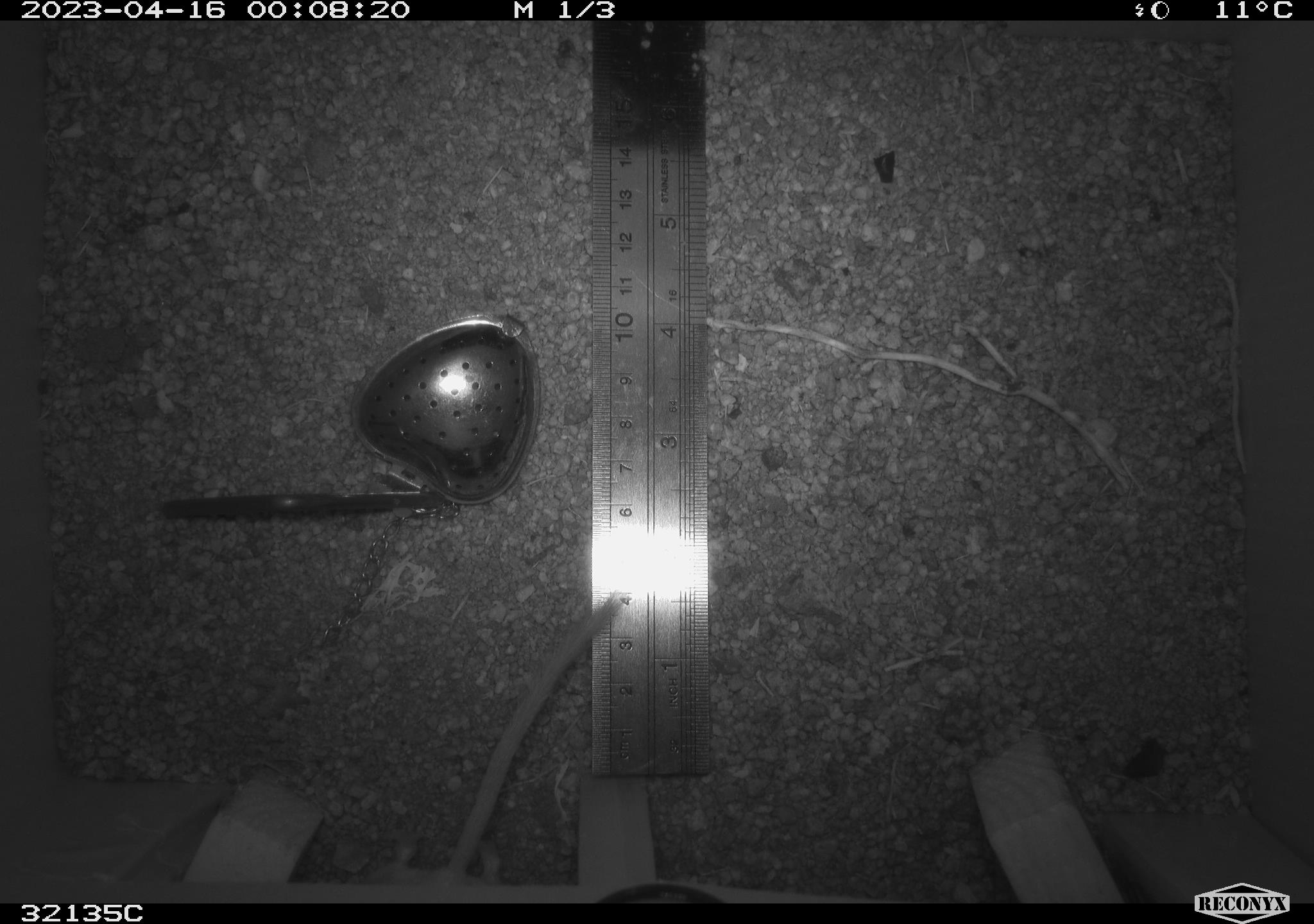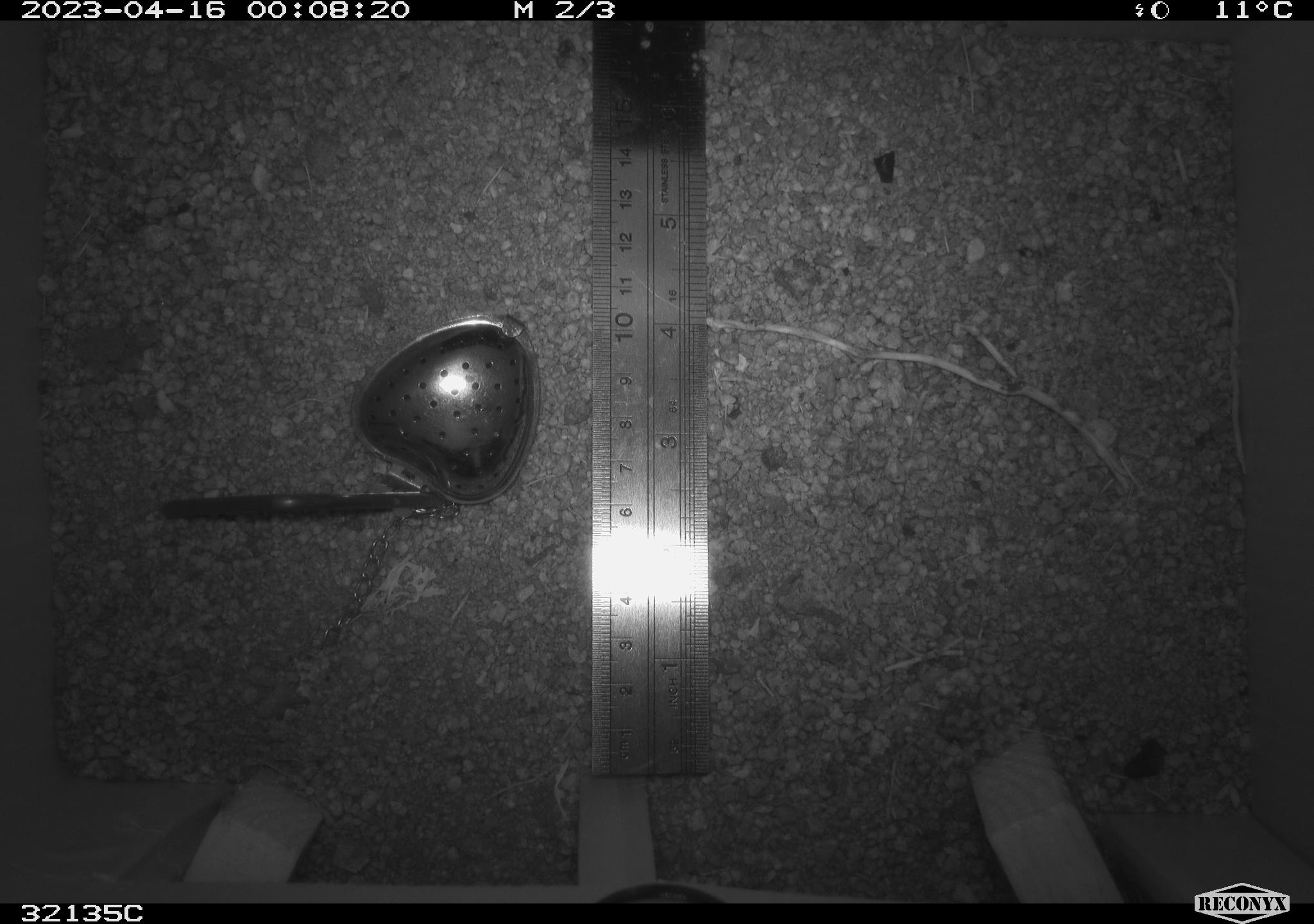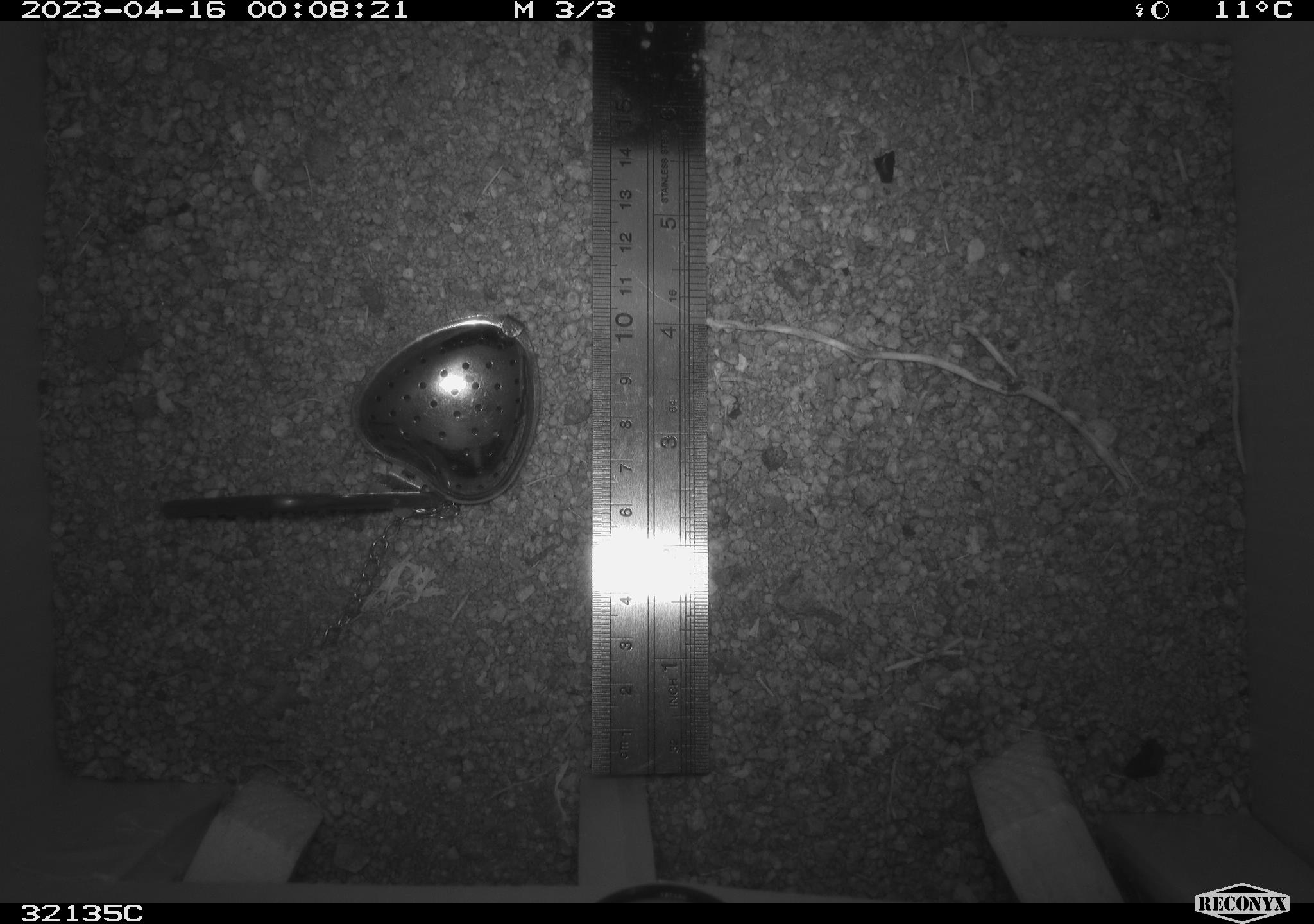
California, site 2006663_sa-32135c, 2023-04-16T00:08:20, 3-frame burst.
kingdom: Animalia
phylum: Chordata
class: Mammalia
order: Rodentia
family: Heteromyidae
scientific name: Heteromyidae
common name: kangaroo rats and pocket mice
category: heteromyidae family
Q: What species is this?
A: Heteromyidae family (kangaroo rats and pocket mice) (Heteromyidae).